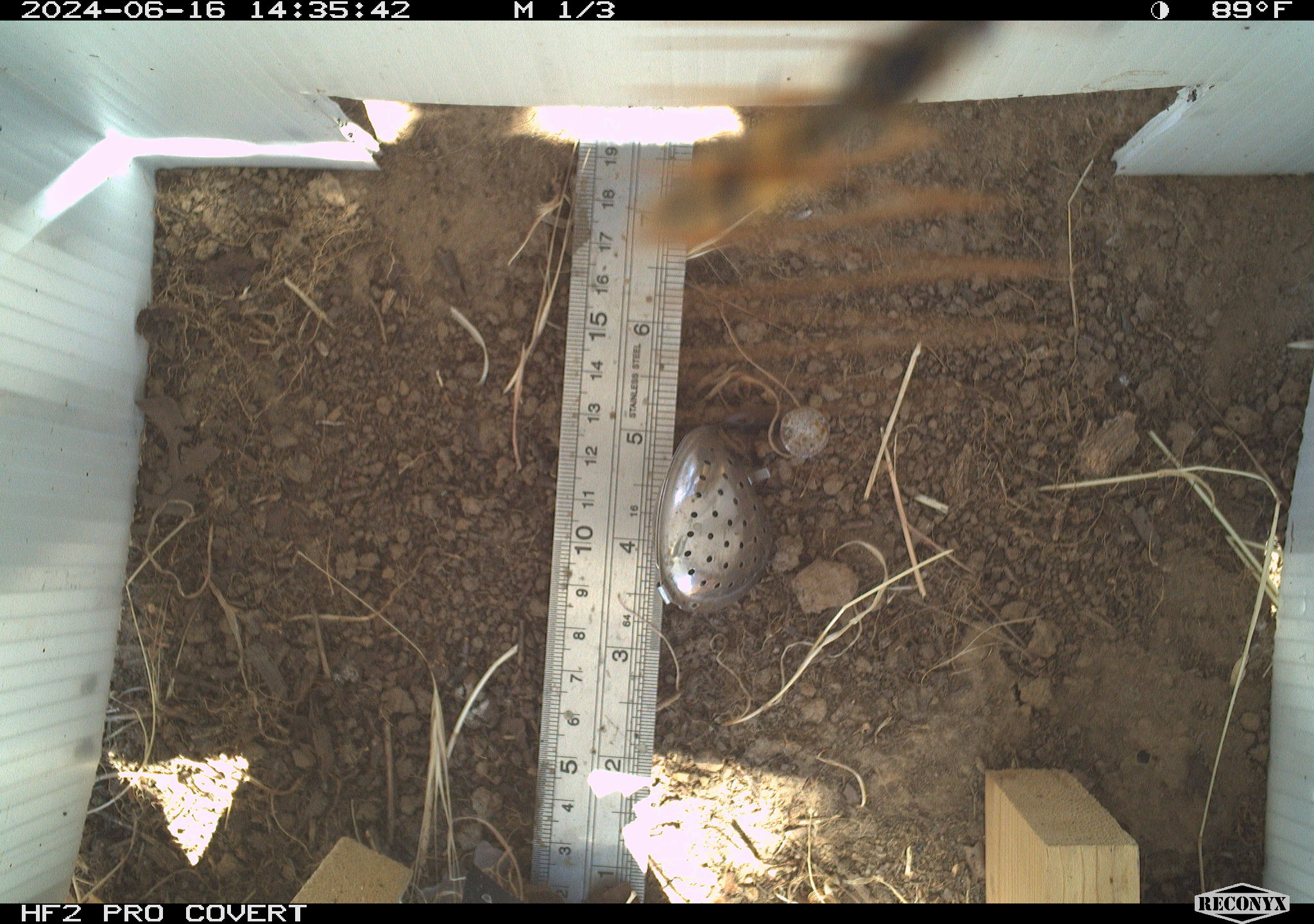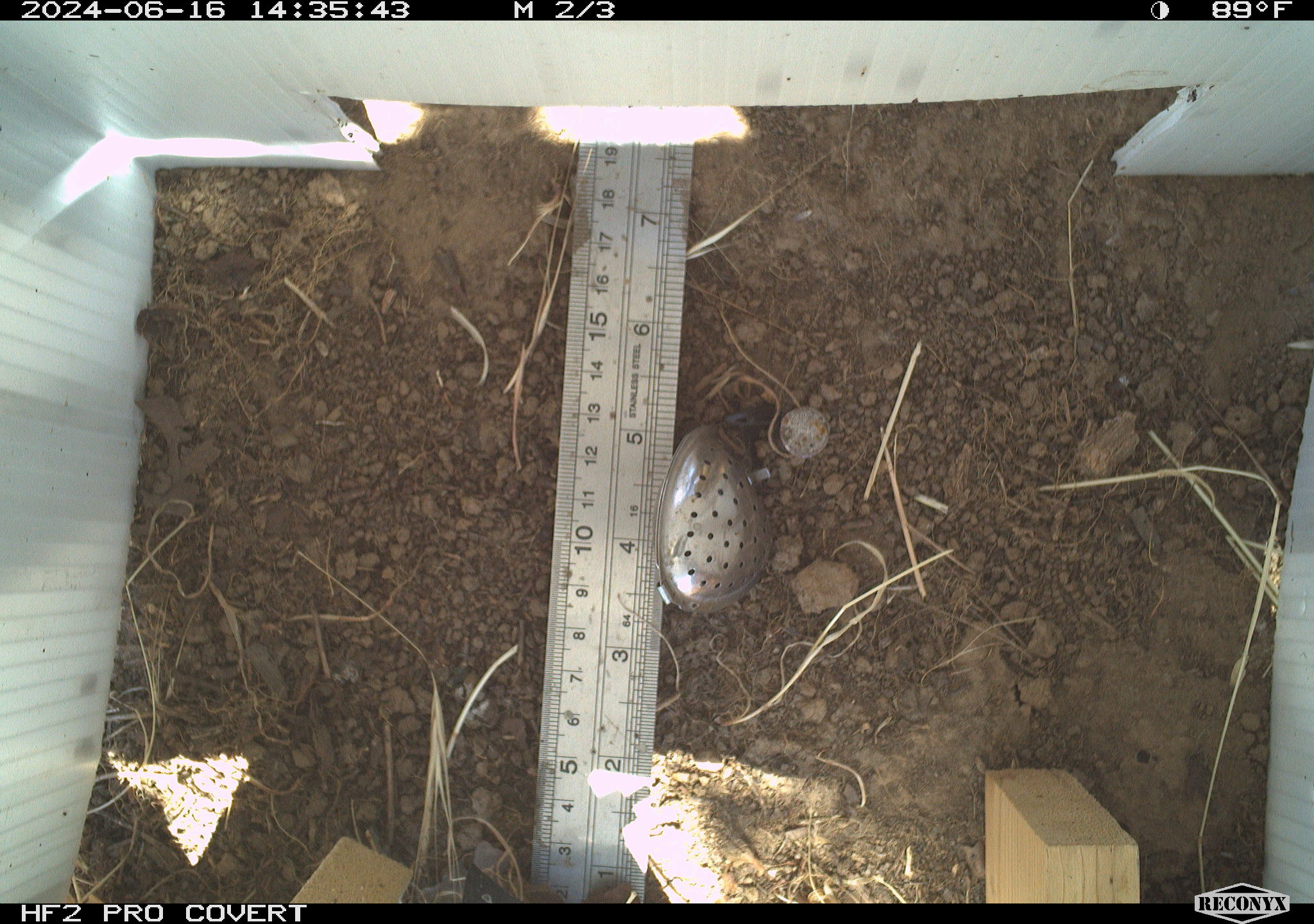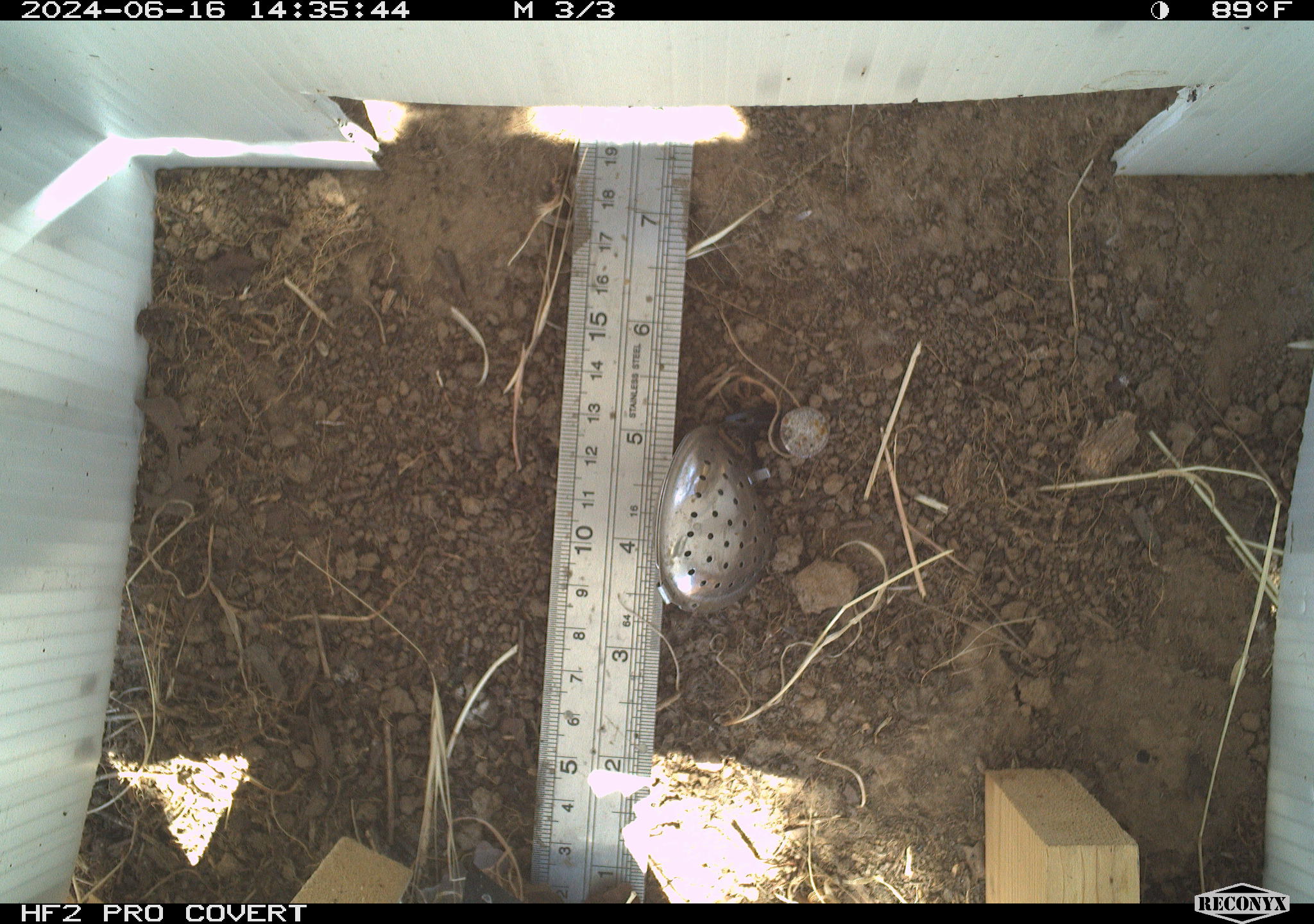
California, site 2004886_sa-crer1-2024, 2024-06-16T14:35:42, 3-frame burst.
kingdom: Animalia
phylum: Arthropoda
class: Insecta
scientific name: Insecta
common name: insect